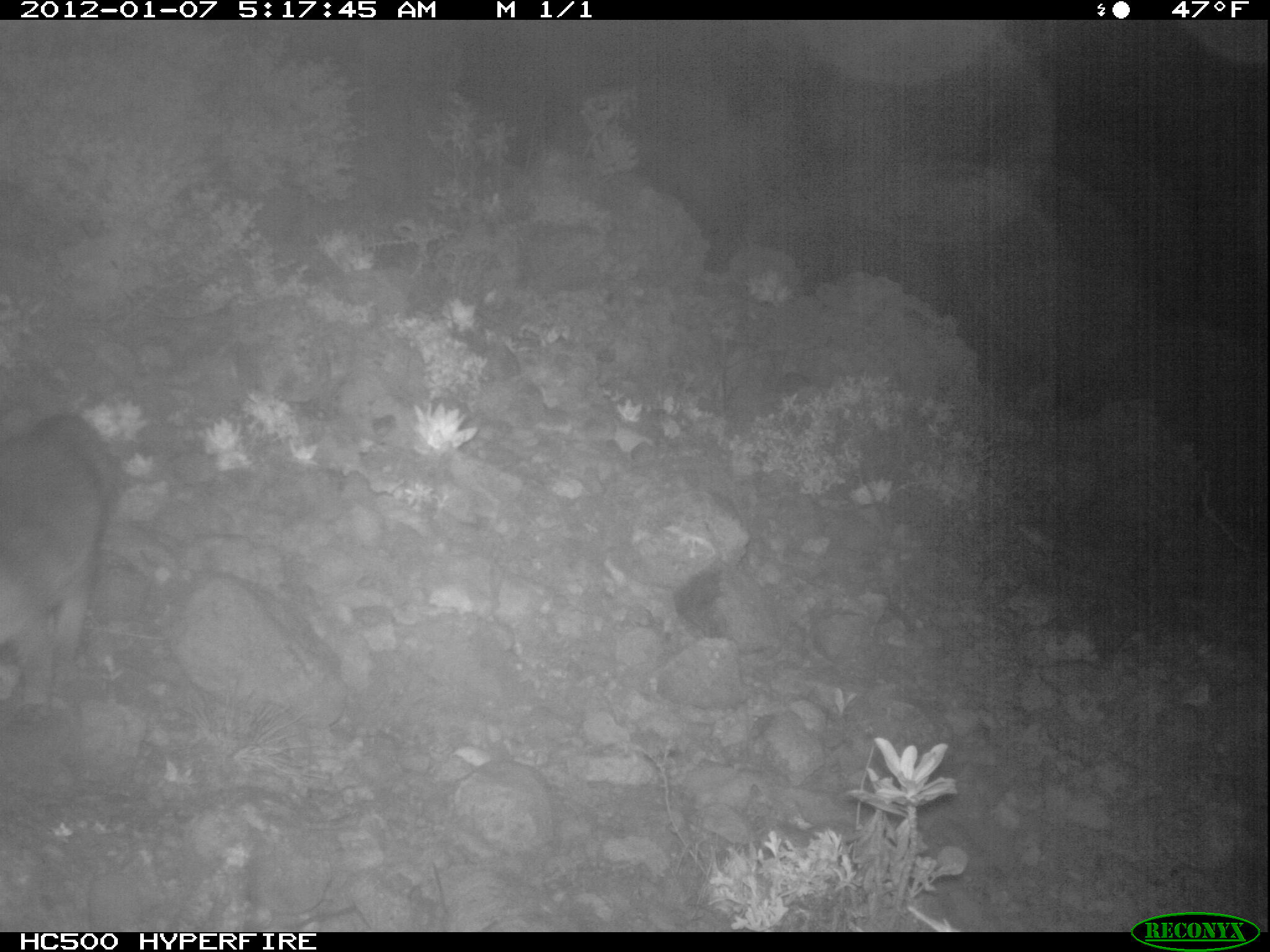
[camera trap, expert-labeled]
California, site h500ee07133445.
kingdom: Animalia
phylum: Chordata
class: Mammalia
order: Carnivora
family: Canidae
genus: Urocyon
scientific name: Urocyon littoralis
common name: island fox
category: fox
Fox (island fox) (Urocyon littoralis).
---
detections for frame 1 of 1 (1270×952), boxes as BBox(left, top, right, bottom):
fox: BBox(0, 412, 116, 692)